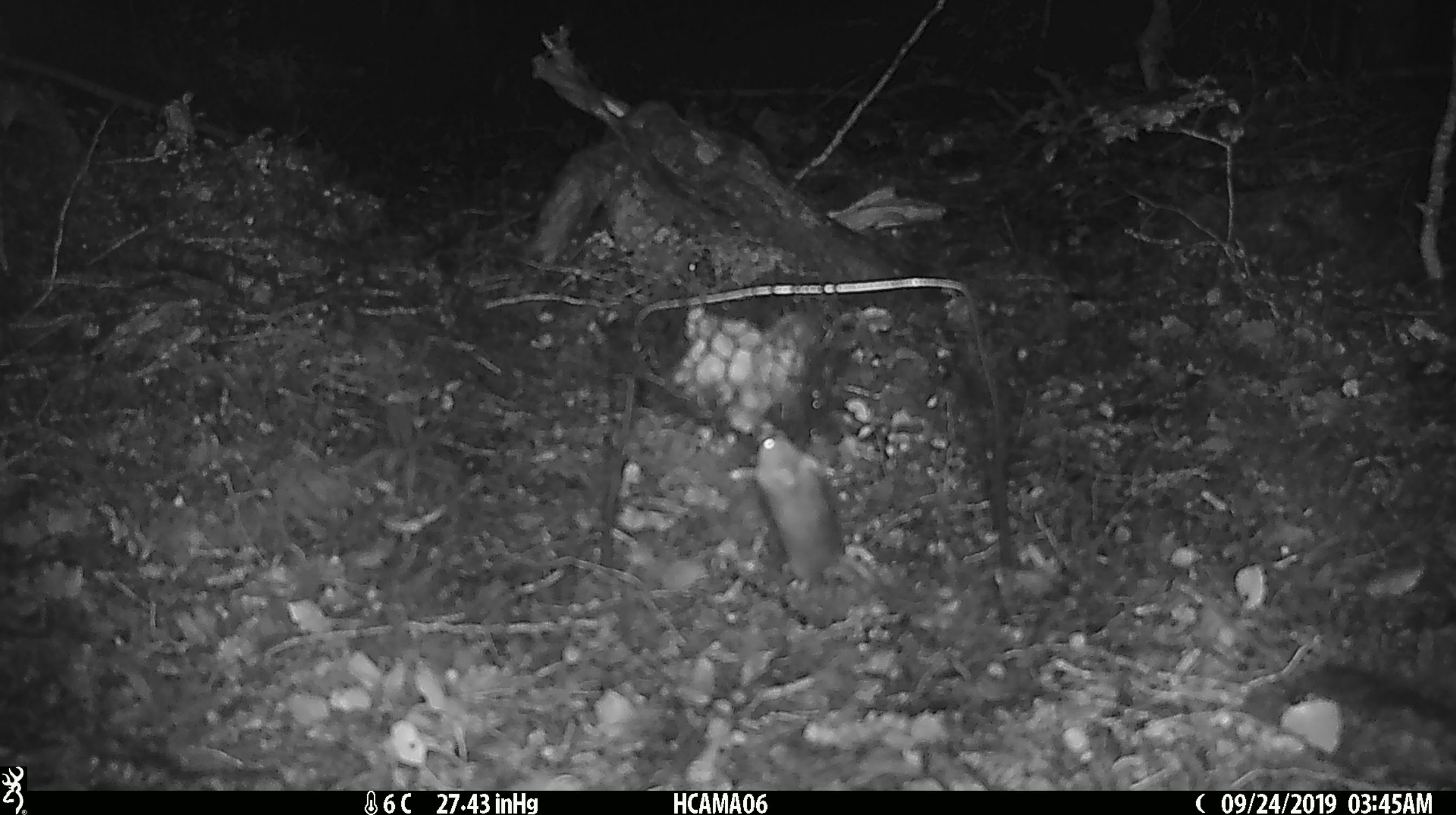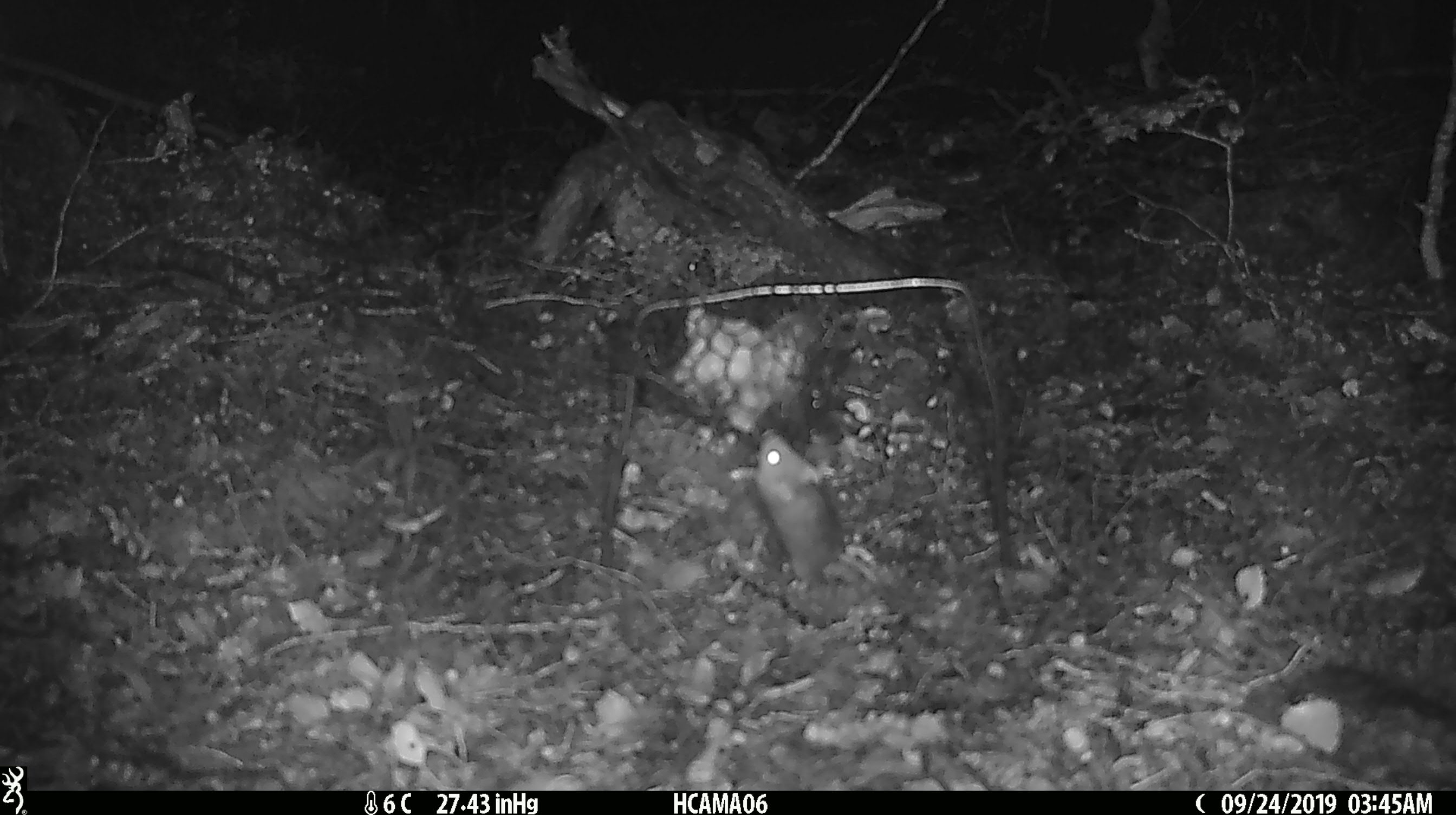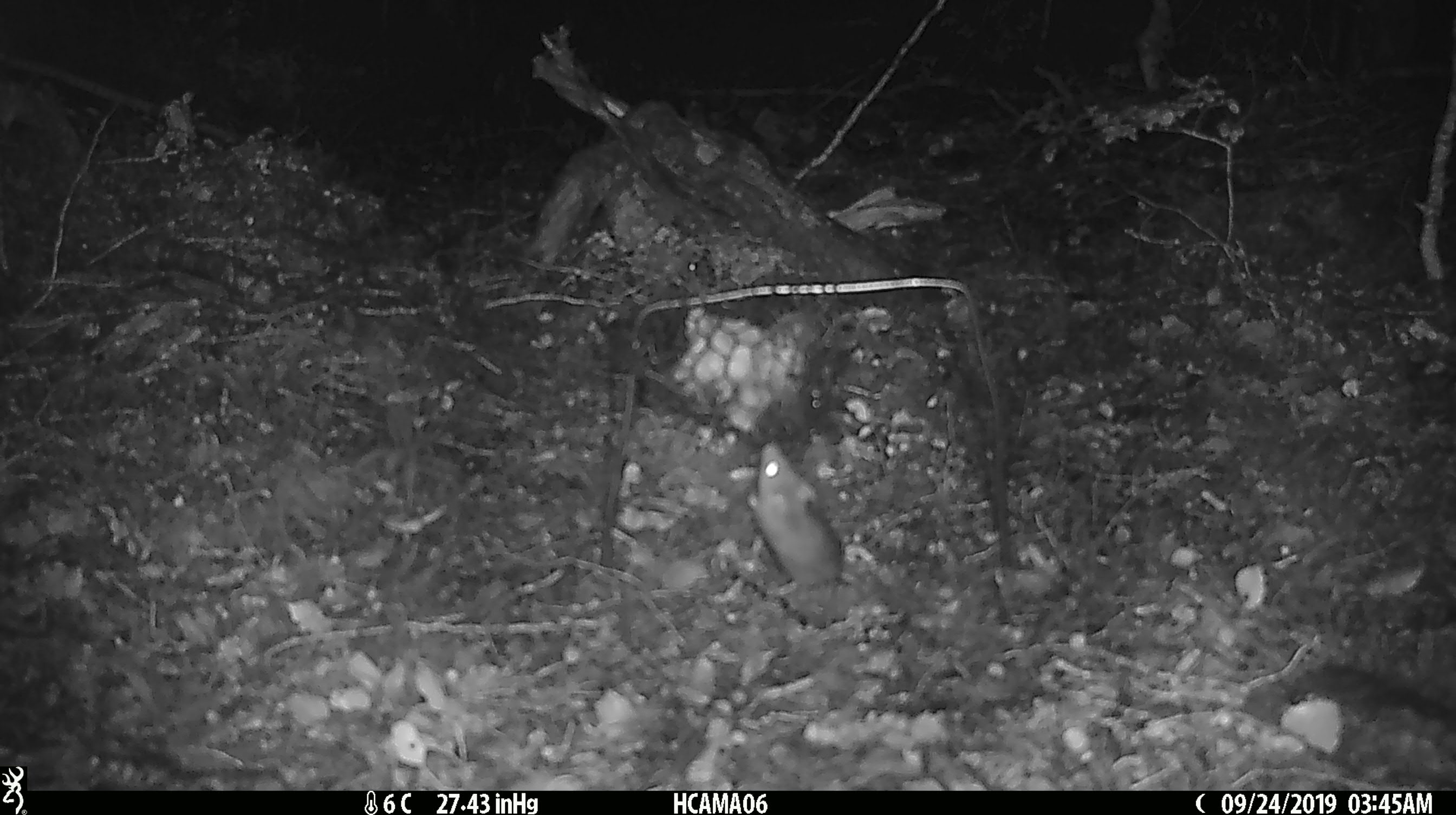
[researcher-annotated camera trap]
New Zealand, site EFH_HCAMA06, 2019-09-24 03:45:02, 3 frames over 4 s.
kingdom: Animalia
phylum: Chordata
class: Mammalia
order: Rodentia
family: Muridae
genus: Mus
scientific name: Mus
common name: mouse